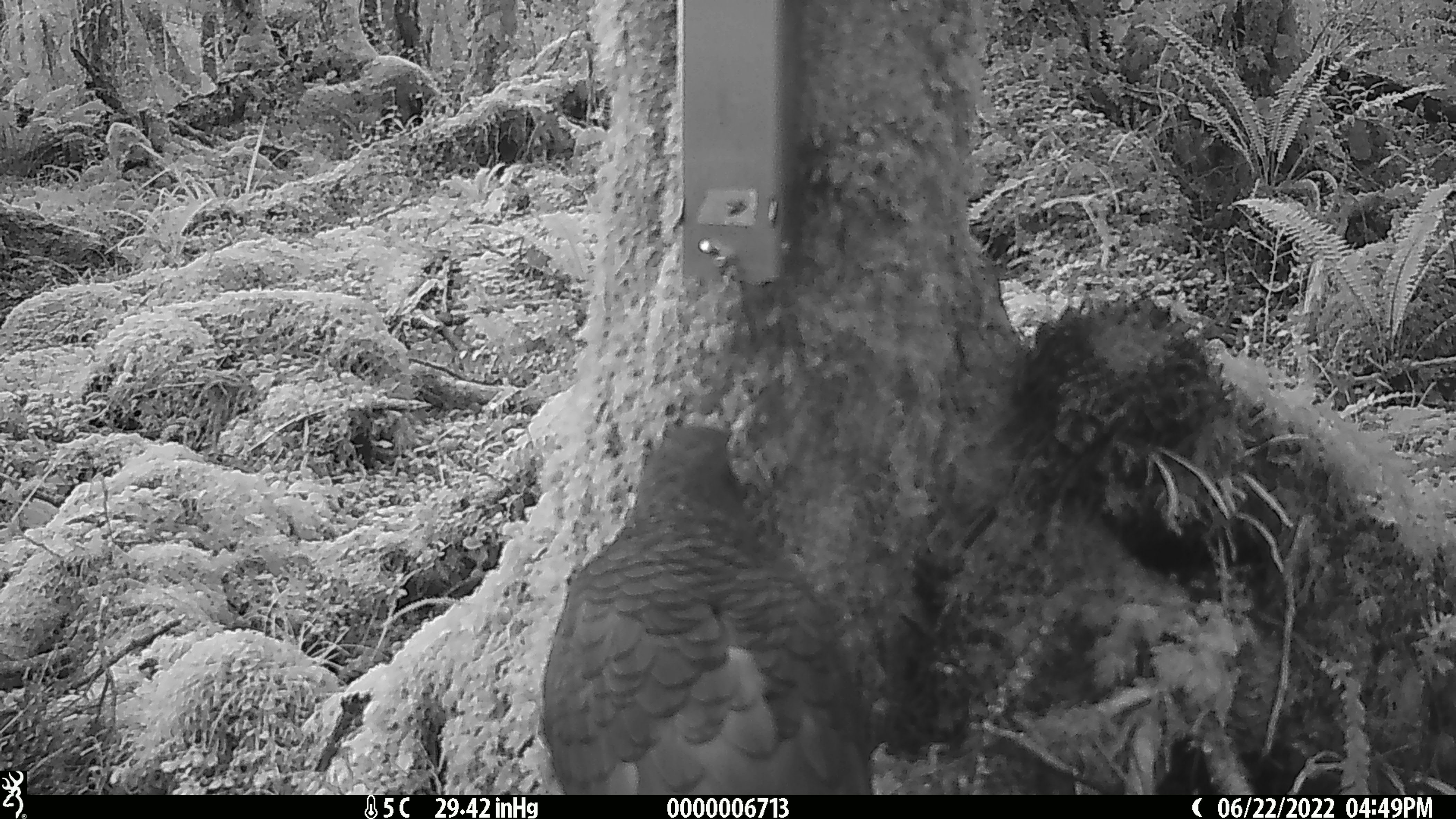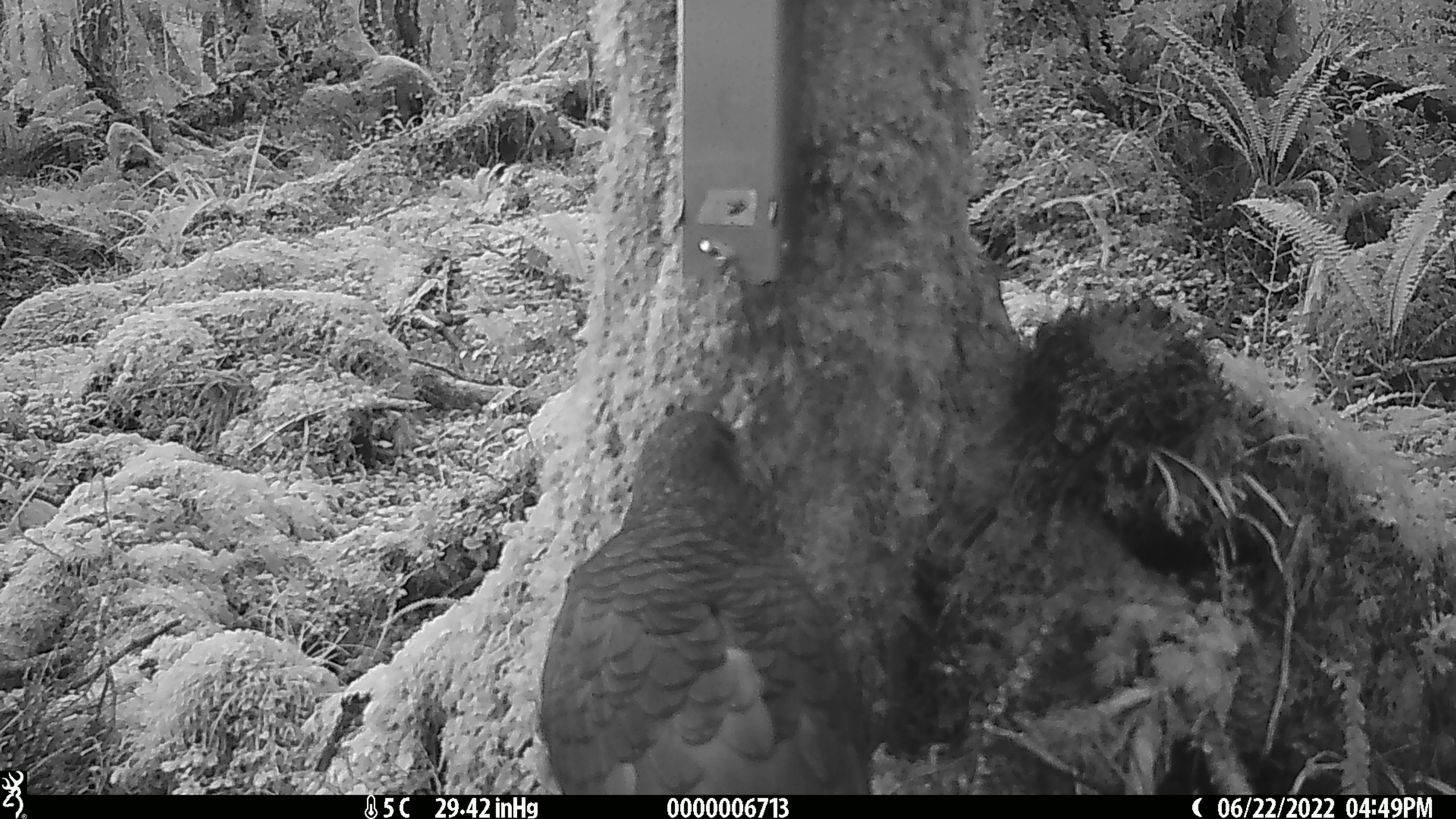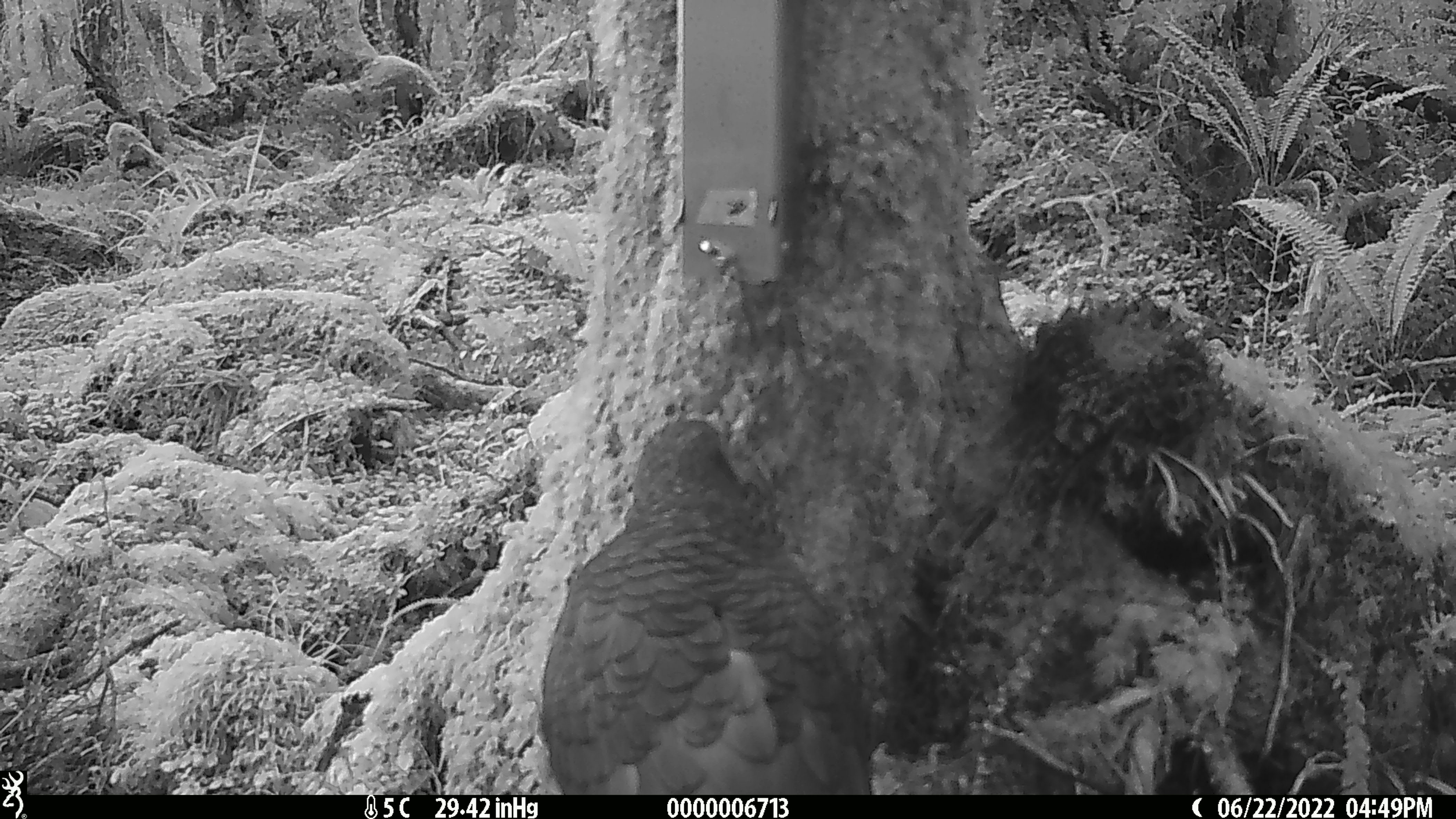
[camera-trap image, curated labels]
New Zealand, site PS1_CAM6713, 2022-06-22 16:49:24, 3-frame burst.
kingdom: Animalia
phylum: Chordata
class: Aves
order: Psittaciformes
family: Strigopidae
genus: Nestor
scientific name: Nestor notabilis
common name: kea